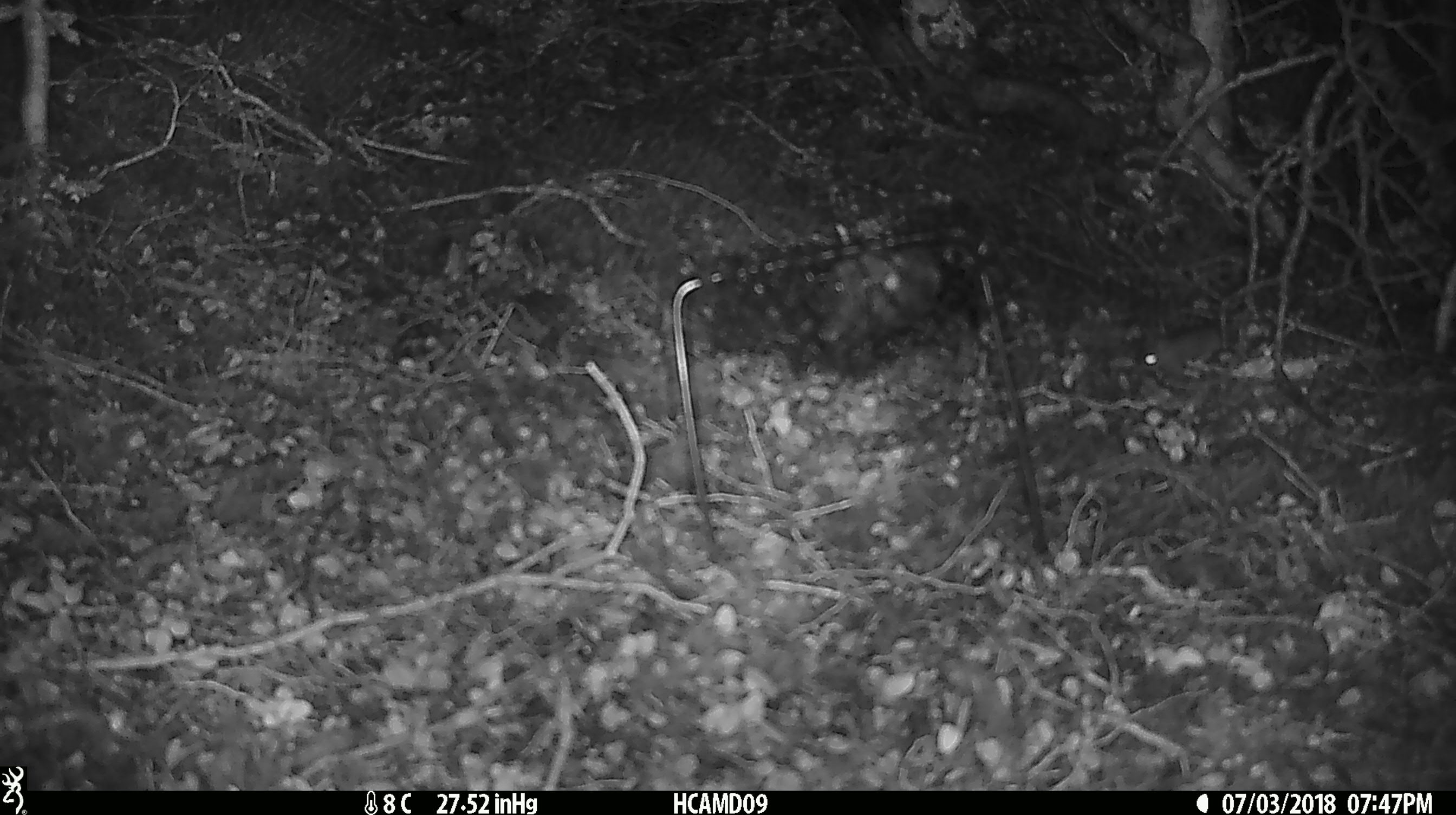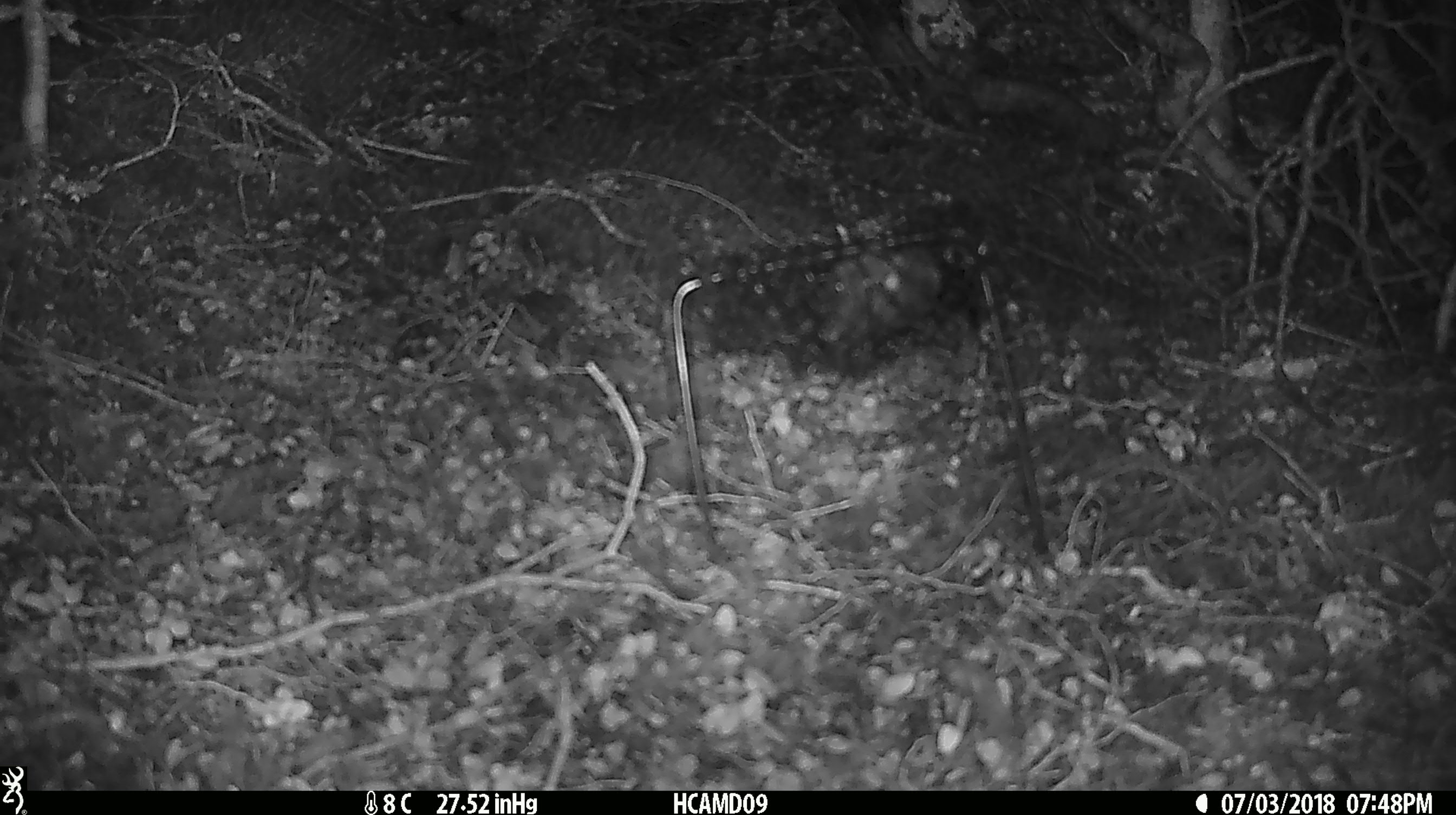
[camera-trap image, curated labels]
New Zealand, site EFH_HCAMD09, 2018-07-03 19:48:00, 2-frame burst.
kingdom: Animalia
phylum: Chordata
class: Mammalia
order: Rodentia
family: Muridae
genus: Mus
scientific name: Mus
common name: mouse